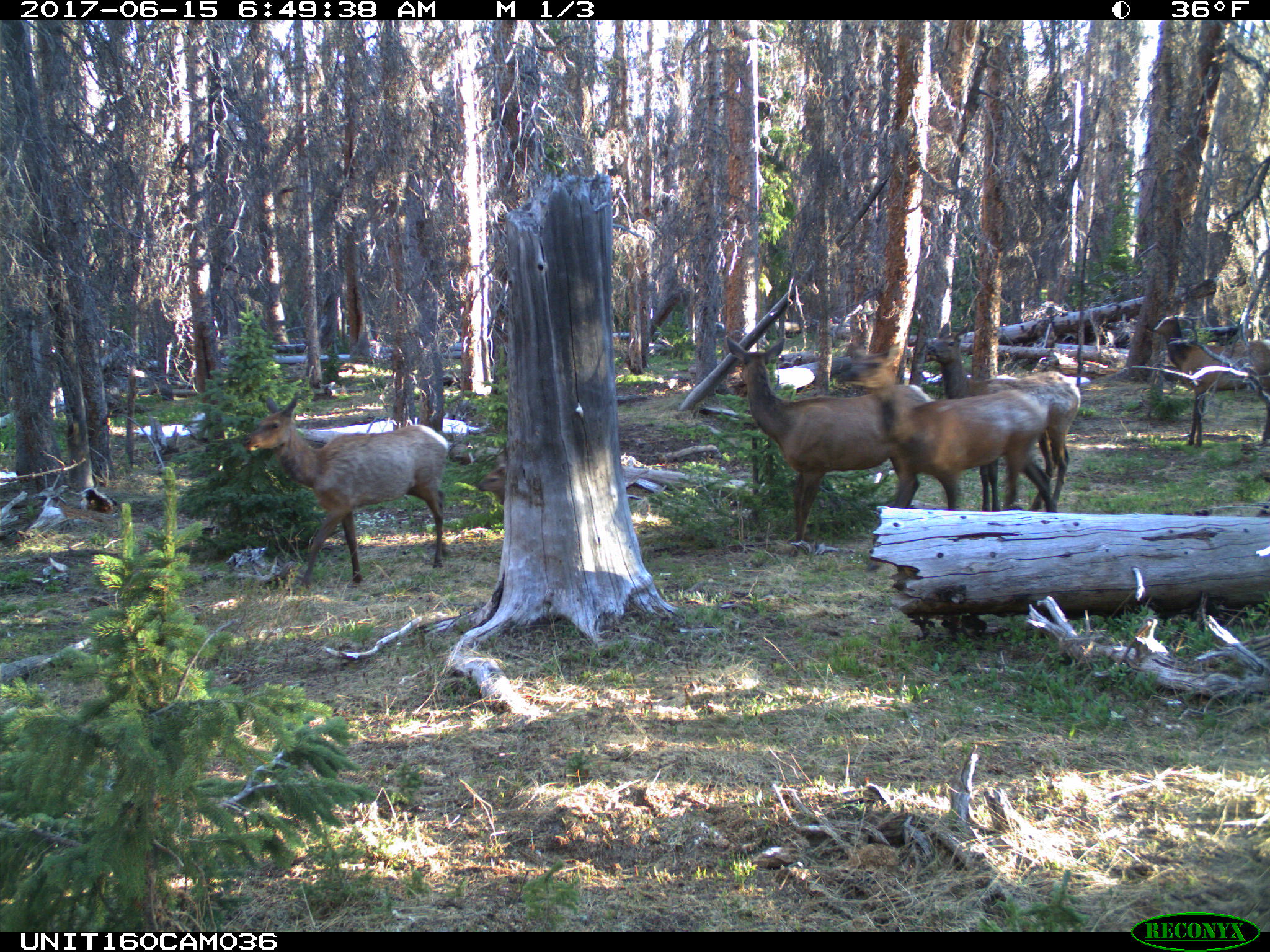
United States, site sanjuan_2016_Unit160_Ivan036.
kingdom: Animalia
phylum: Chordata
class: Mammalia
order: Artiodactyla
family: Cervidae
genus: Cervus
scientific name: Cervus elaphus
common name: red deer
Cervus elaphus (red deer).